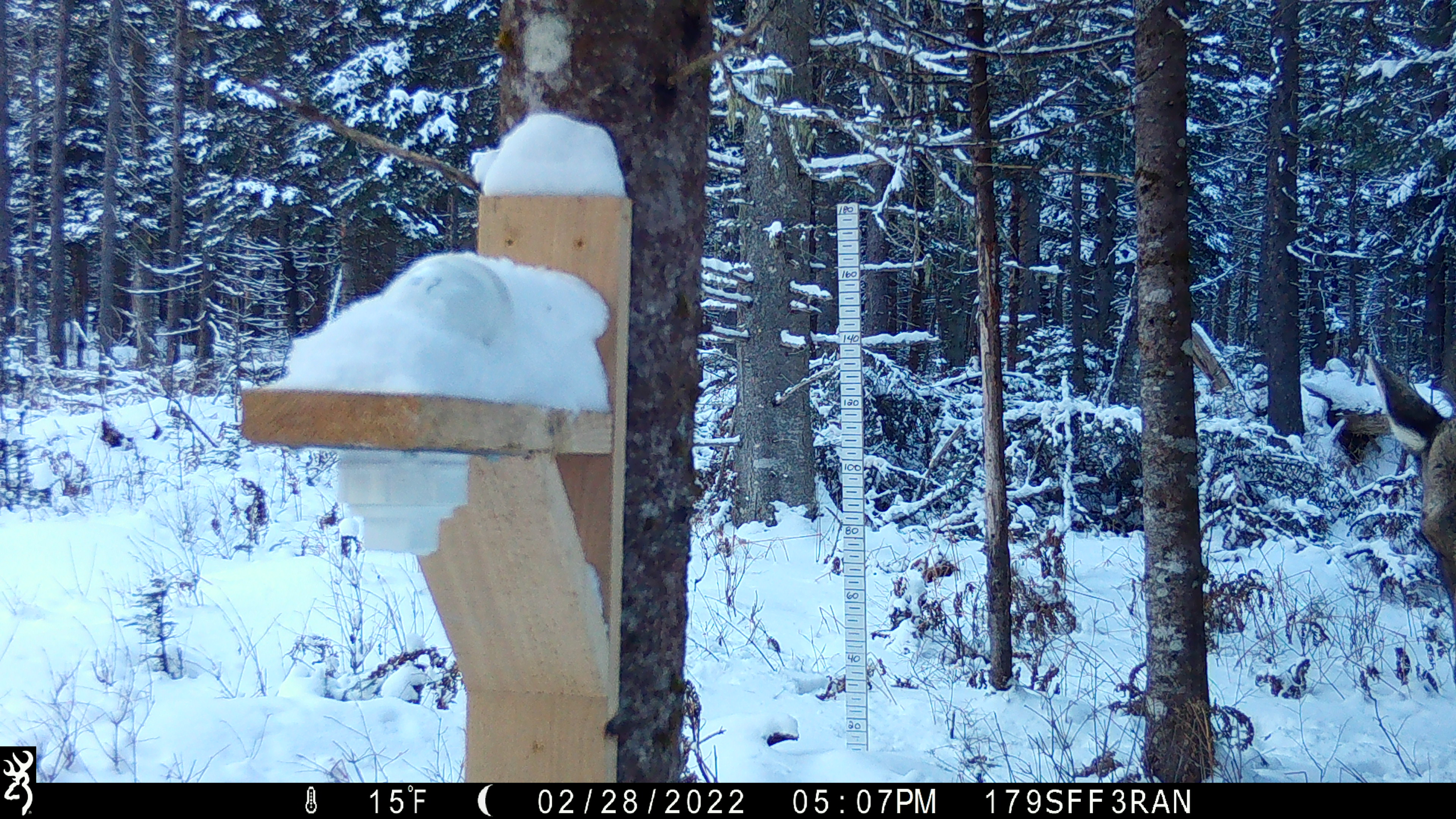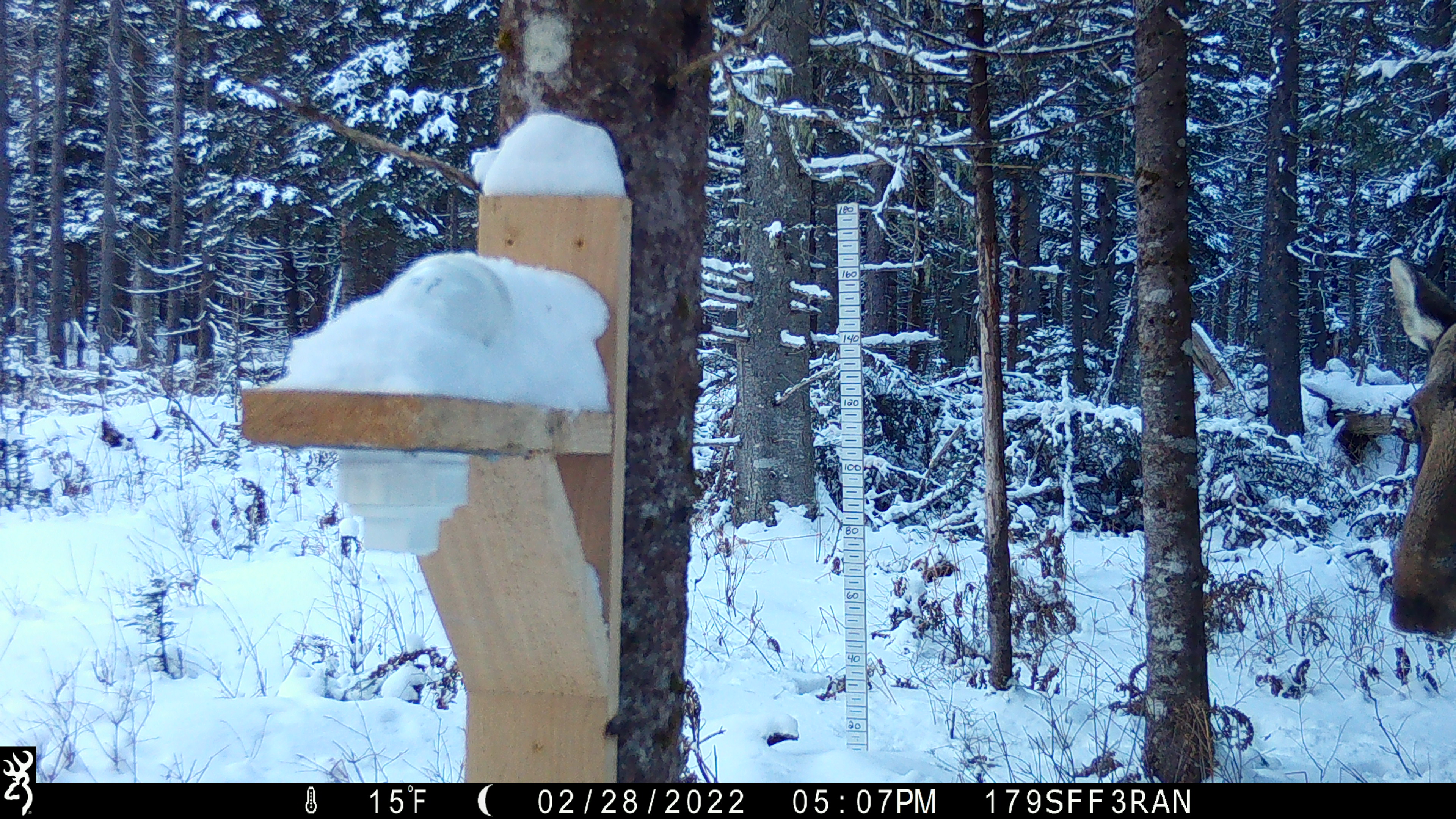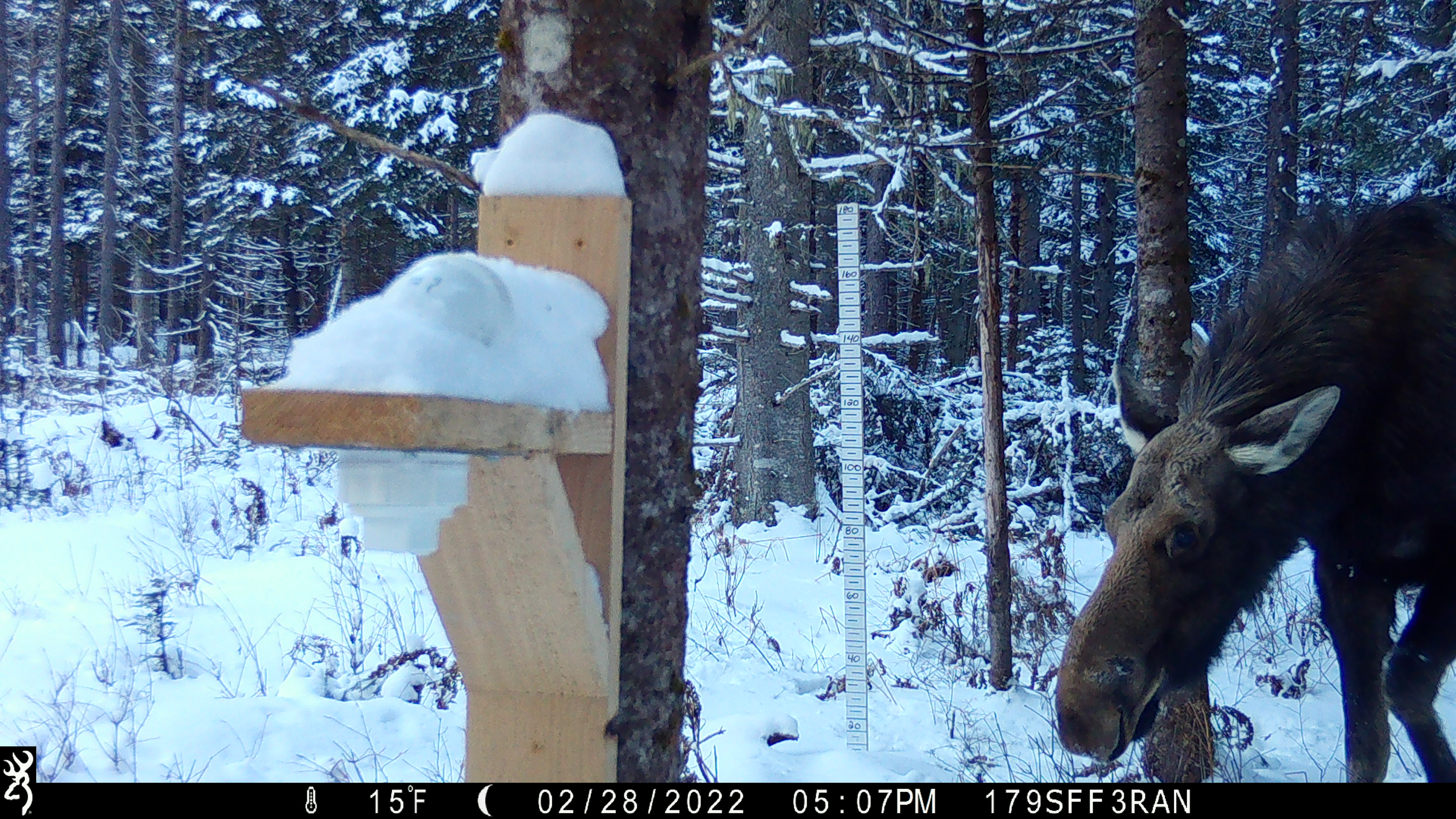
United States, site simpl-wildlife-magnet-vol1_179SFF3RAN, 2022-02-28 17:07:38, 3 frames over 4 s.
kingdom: Animalia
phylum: Chordata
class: Mammalia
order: Artiodactyla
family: Cervidae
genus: Alces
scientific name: Alces alces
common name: moose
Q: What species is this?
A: Moose (Alces alces).